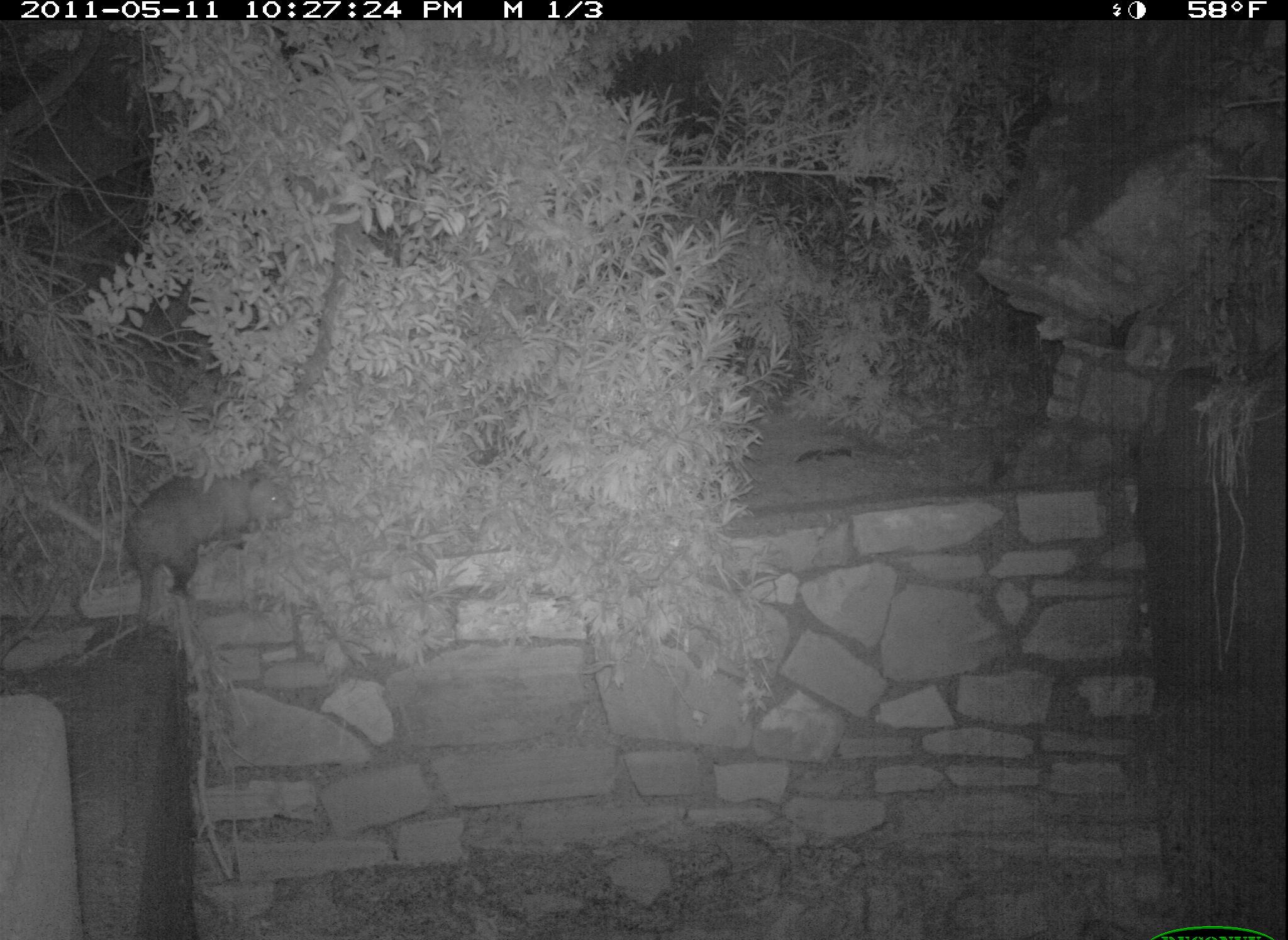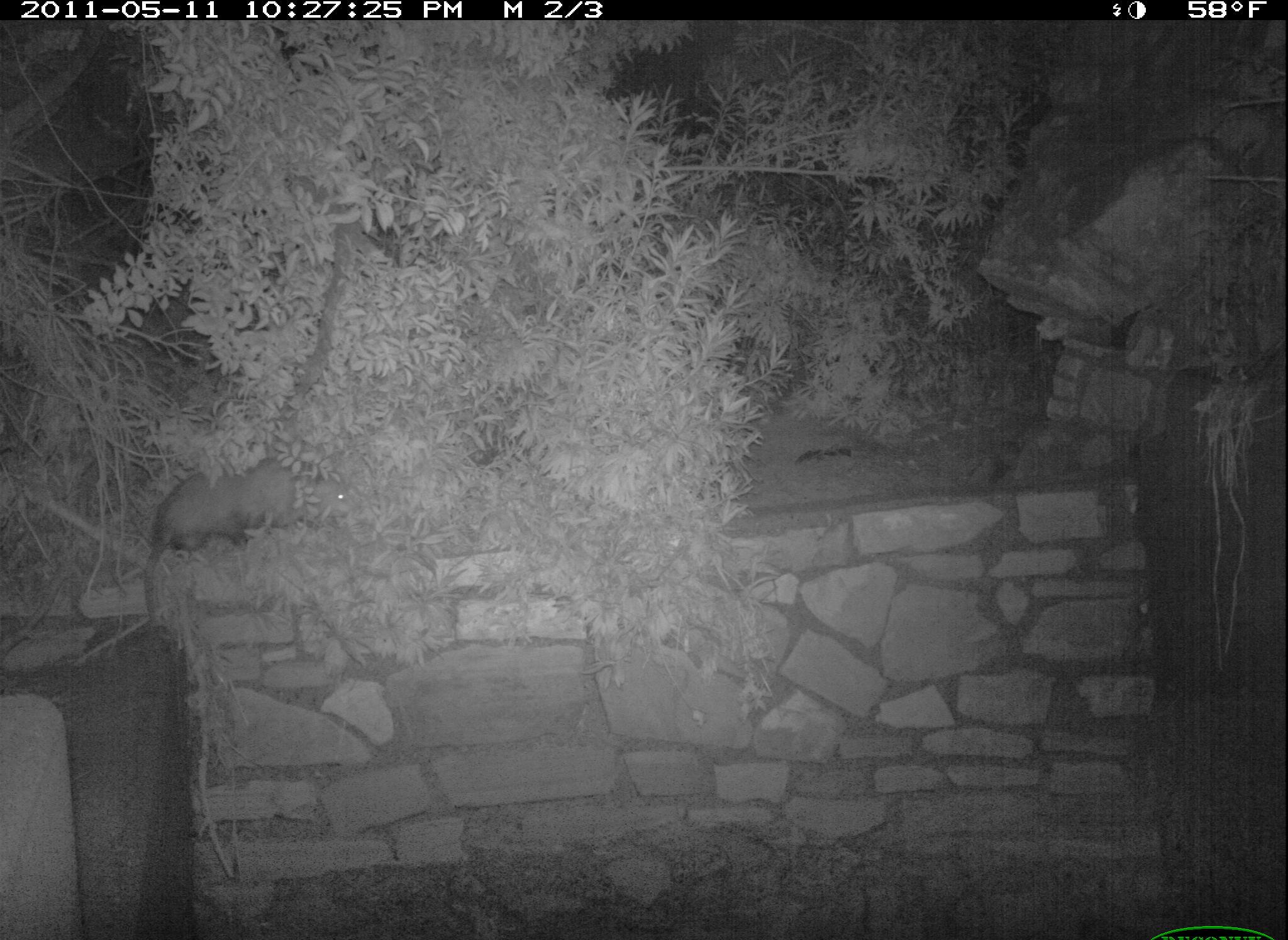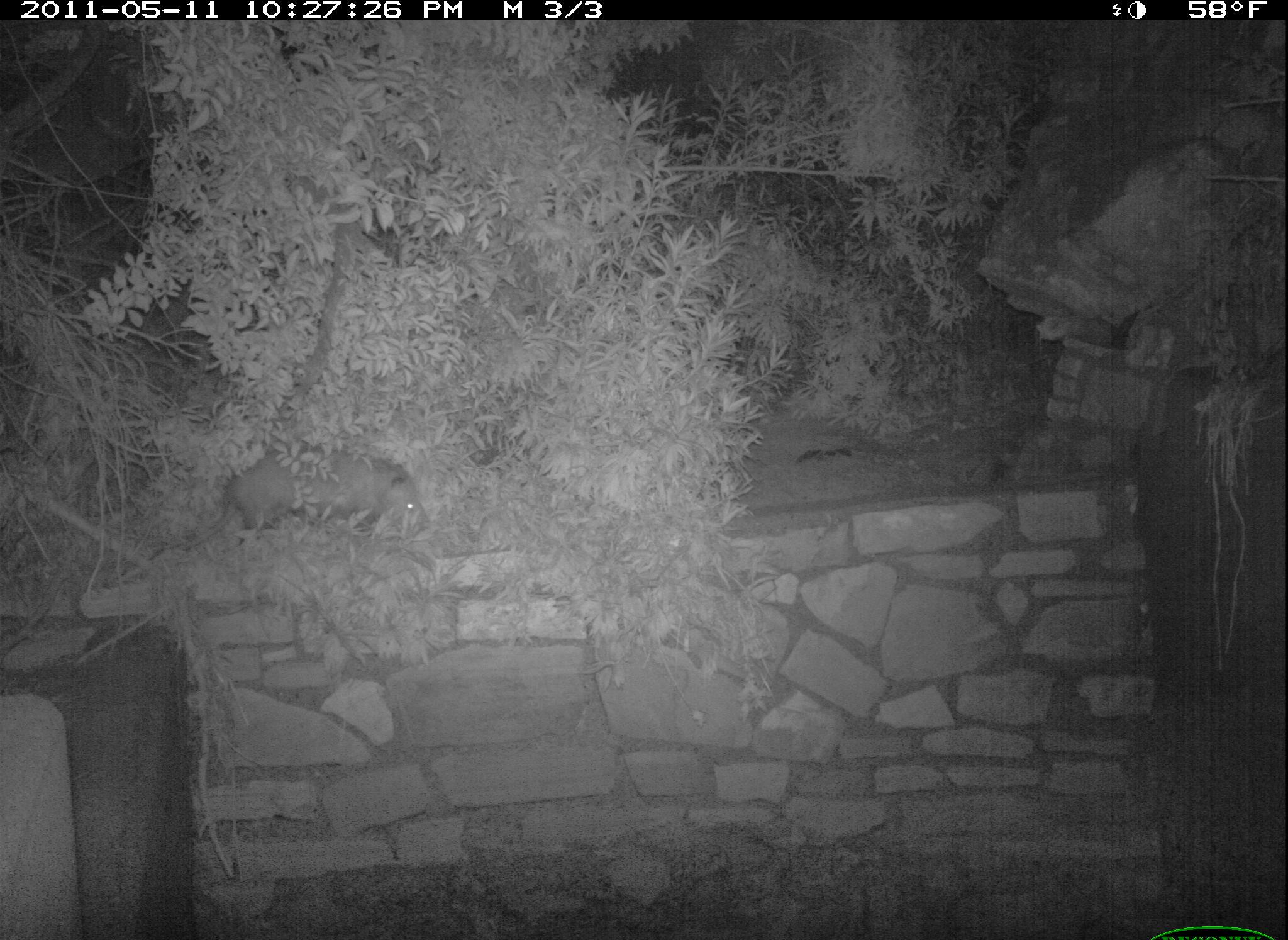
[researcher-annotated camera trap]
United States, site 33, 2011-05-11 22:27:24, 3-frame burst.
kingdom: Animalia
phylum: Chordata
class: Mammalia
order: Didelphimorphia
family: Didelphidae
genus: Didelphis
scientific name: Didelphis virginiana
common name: virginia opossum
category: opossum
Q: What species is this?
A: Opossum (virginia opossum) (Didelphis virginiana).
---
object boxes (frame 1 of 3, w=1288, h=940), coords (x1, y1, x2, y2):
opossum: (113, 453, 299, 648)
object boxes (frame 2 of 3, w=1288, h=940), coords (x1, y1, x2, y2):
opossum: (121, 421, 378, 592)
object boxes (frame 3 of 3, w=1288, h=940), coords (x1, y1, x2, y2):
opossum: (208, 417, 443, 585)